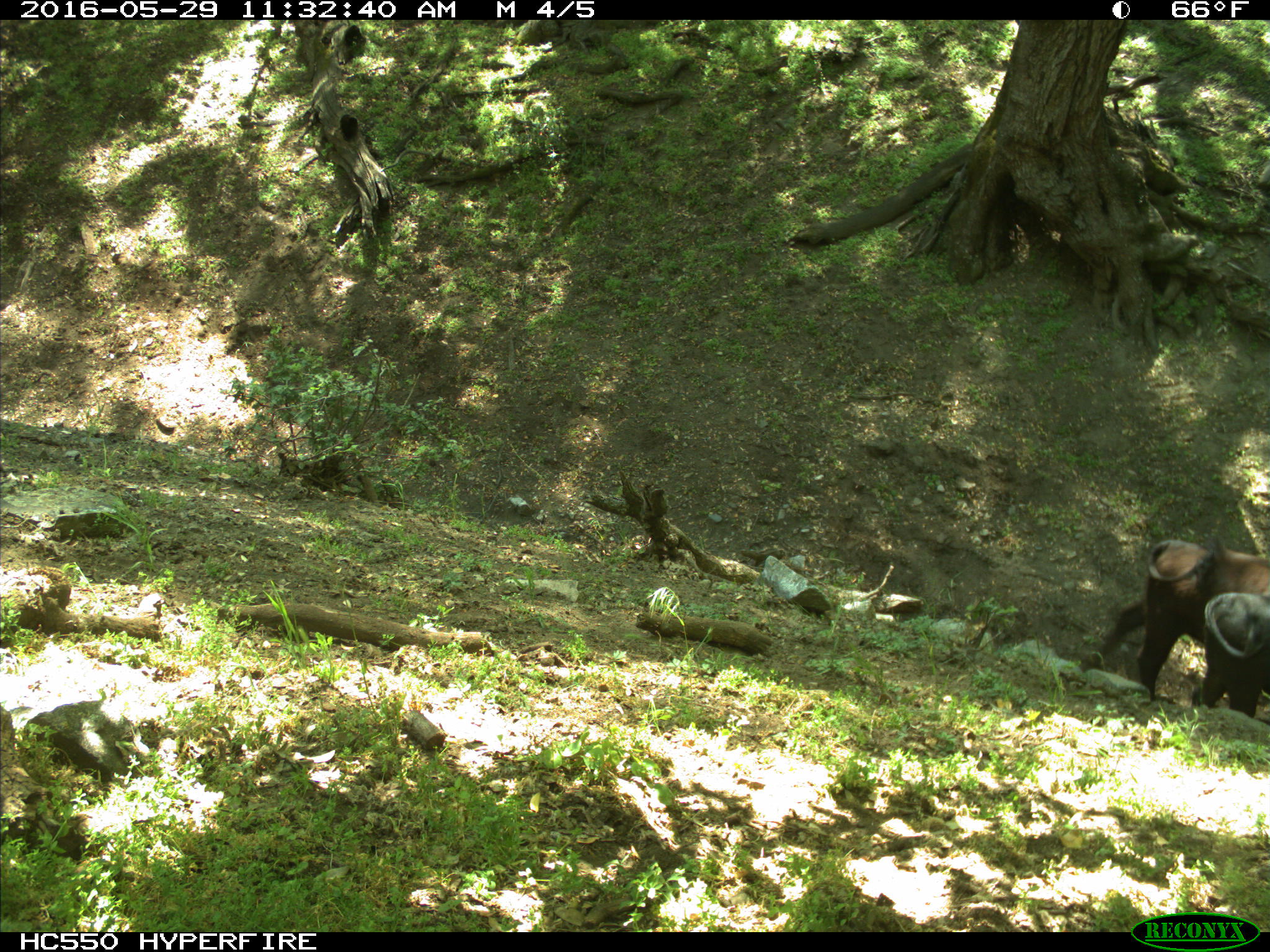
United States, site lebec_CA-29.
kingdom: Animalia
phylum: Chordata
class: Mammalia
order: Artiodactyla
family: Bovidae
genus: Bos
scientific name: Bos taurus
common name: domestic cow